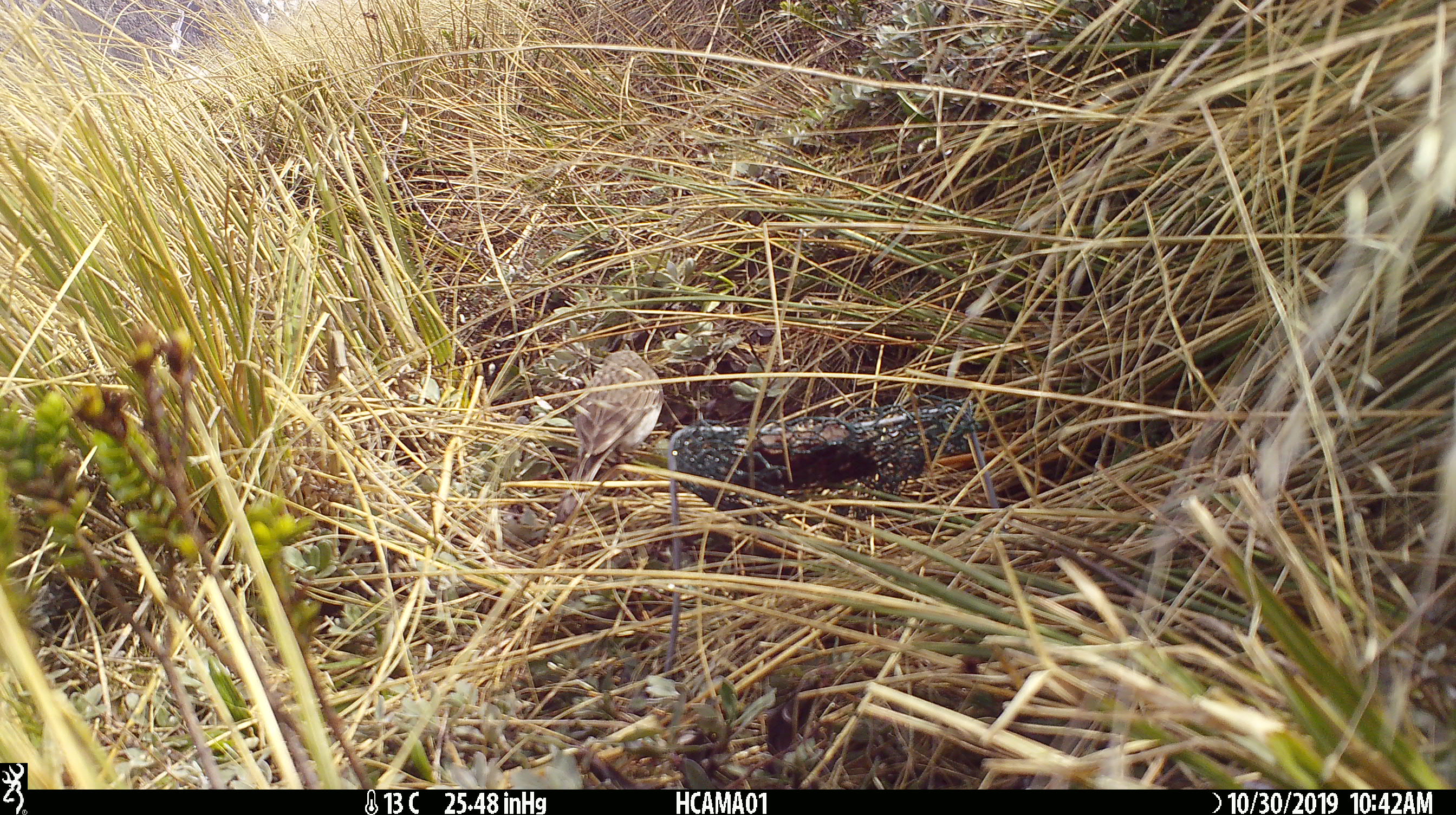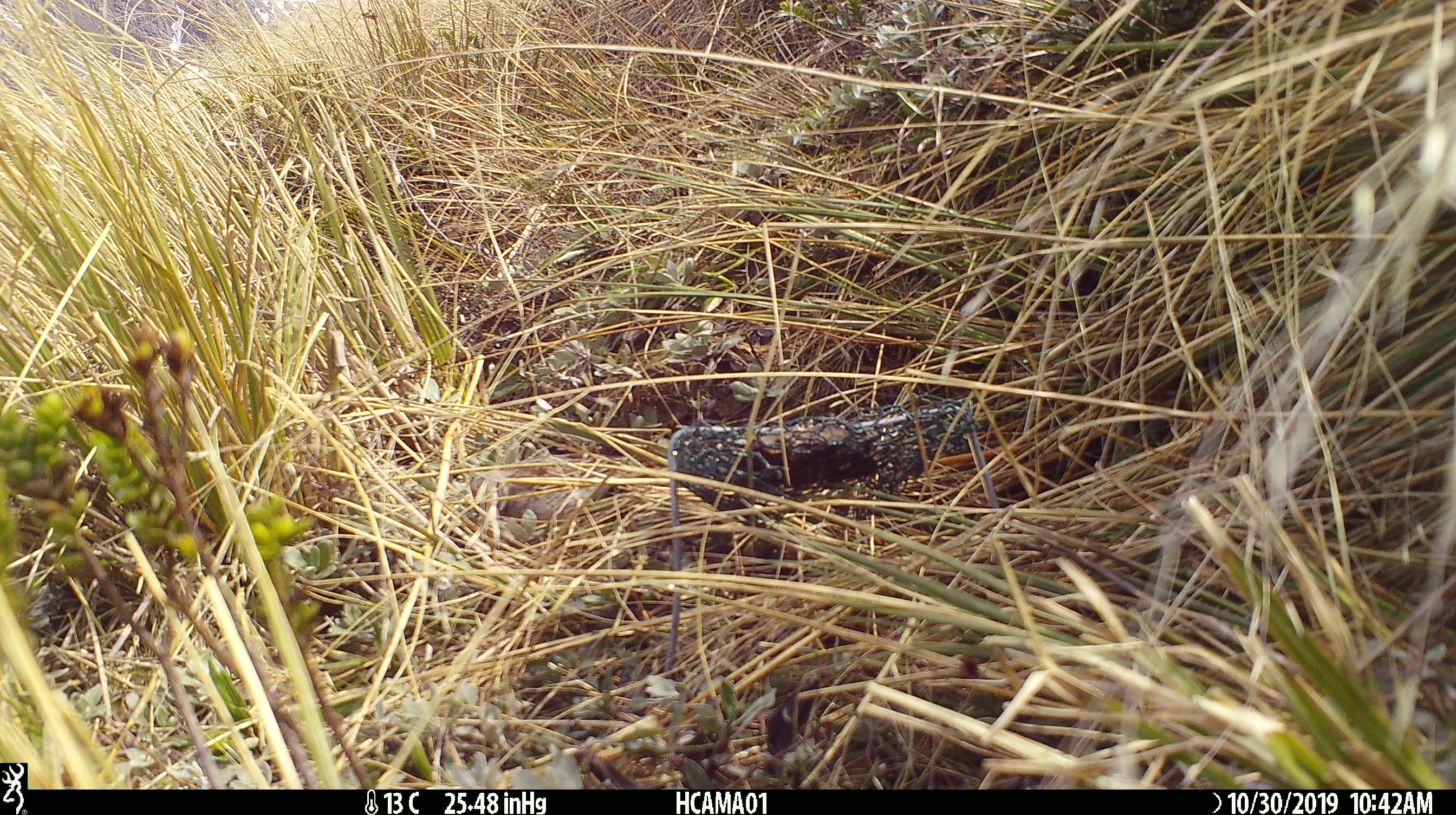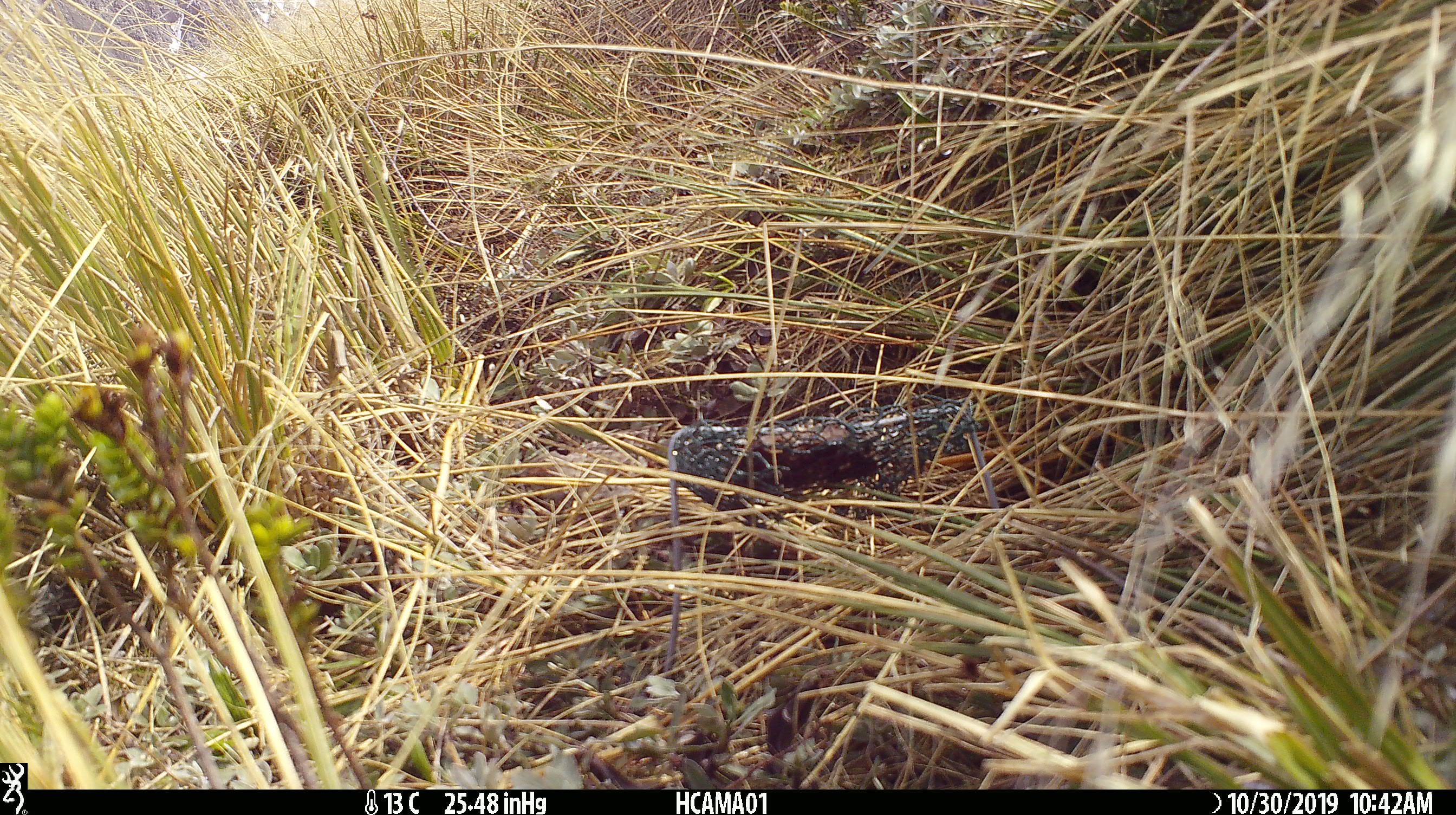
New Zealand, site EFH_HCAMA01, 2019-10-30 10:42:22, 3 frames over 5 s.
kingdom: Animalia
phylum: Chordata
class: Aves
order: Passeriformes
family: Motacillidae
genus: Anthus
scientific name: Anthus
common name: pipit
Pipit (Anthus).